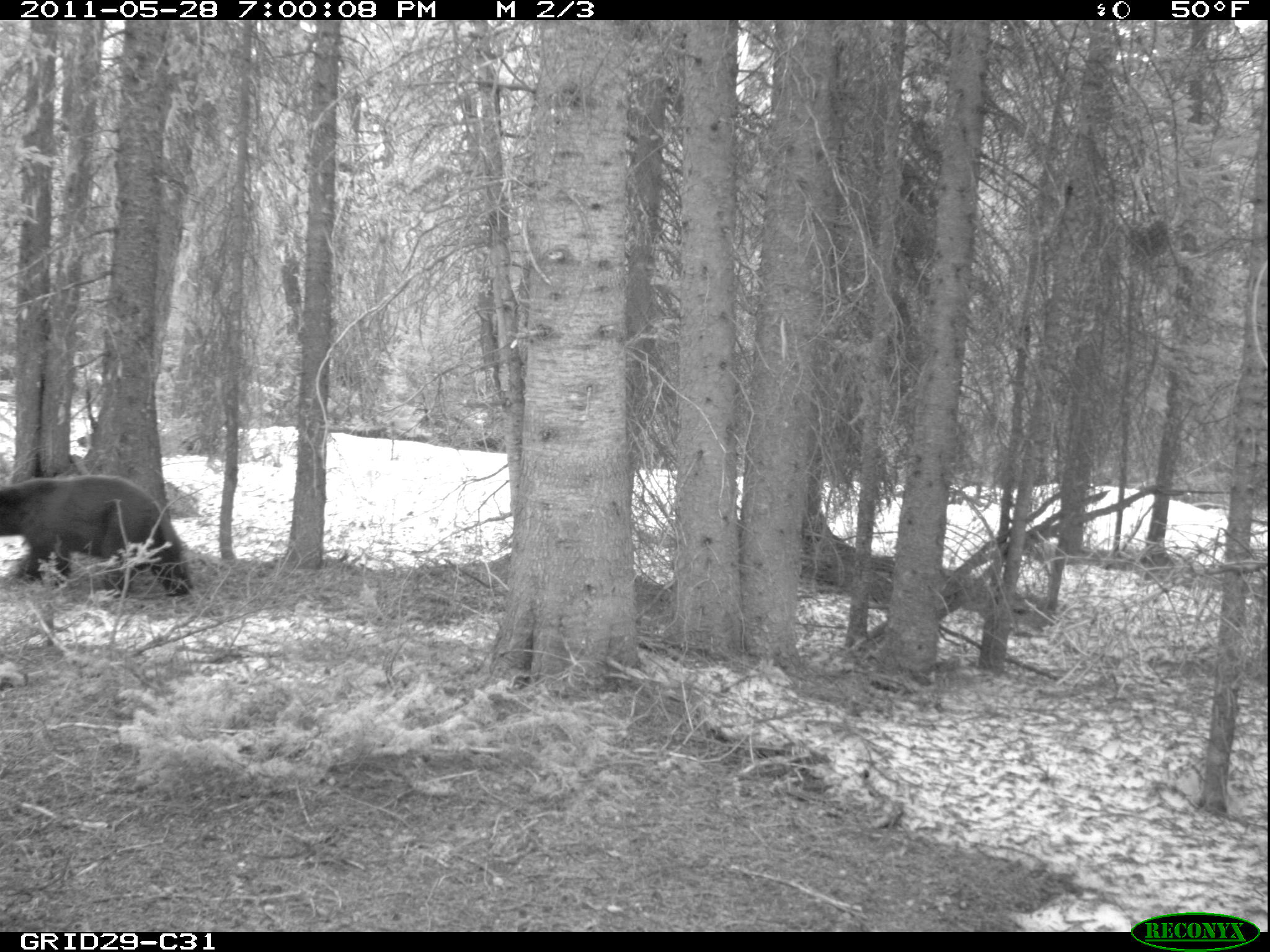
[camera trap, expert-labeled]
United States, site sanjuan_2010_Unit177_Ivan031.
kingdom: Animalia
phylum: Chordata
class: Mammalia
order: Carnivora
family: Ursidae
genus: Ursus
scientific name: Ursus americanus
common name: american black bear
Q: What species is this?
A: Ursus americanus (american black bear).